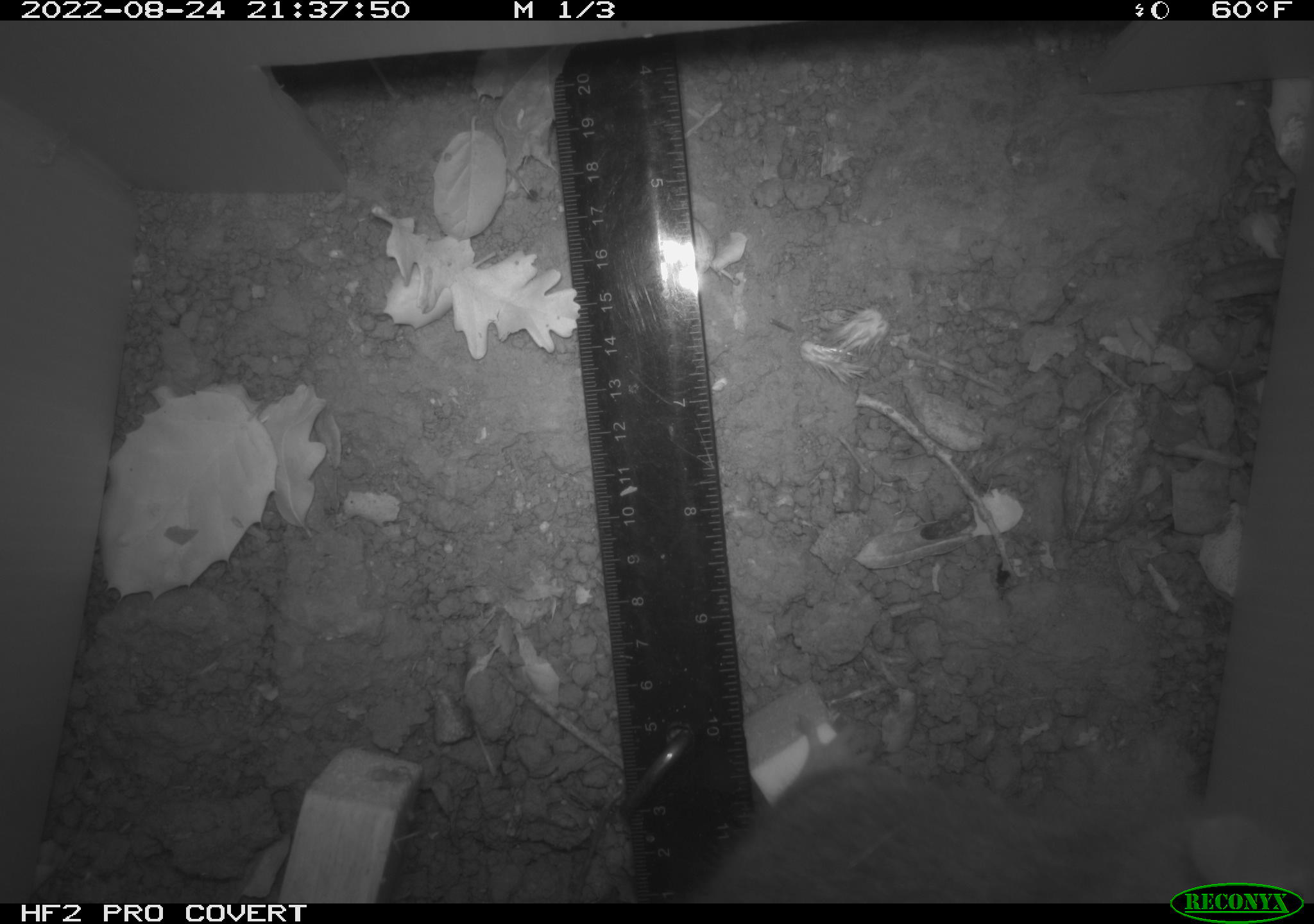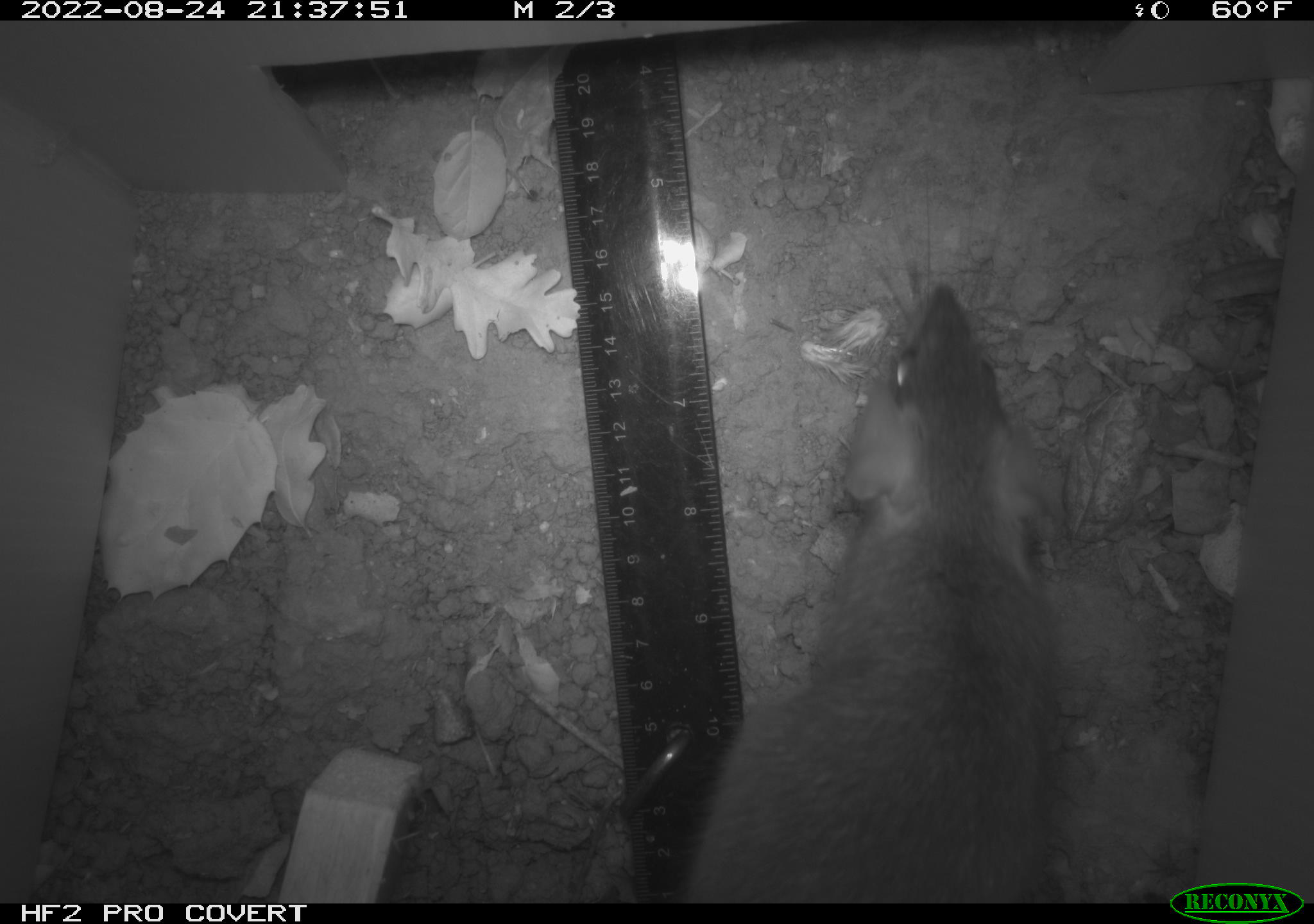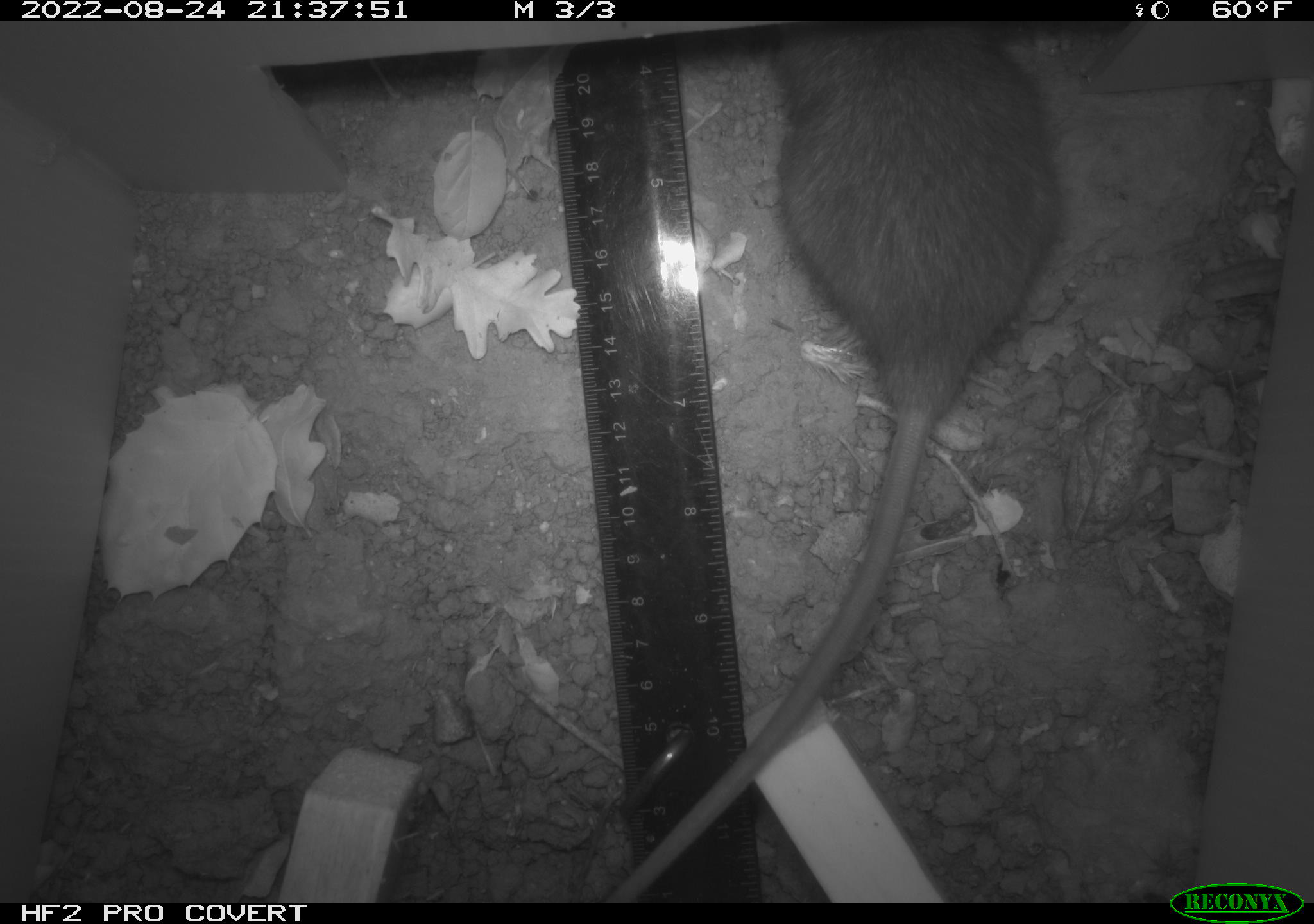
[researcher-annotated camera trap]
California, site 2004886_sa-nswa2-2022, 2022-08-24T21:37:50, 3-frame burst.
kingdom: Animalia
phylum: Chordata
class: Mammalia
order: Rodentia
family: Muridae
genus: Rattus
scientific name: Rattus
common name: rat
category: rattus species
Rattus species (rat) (Rattus).